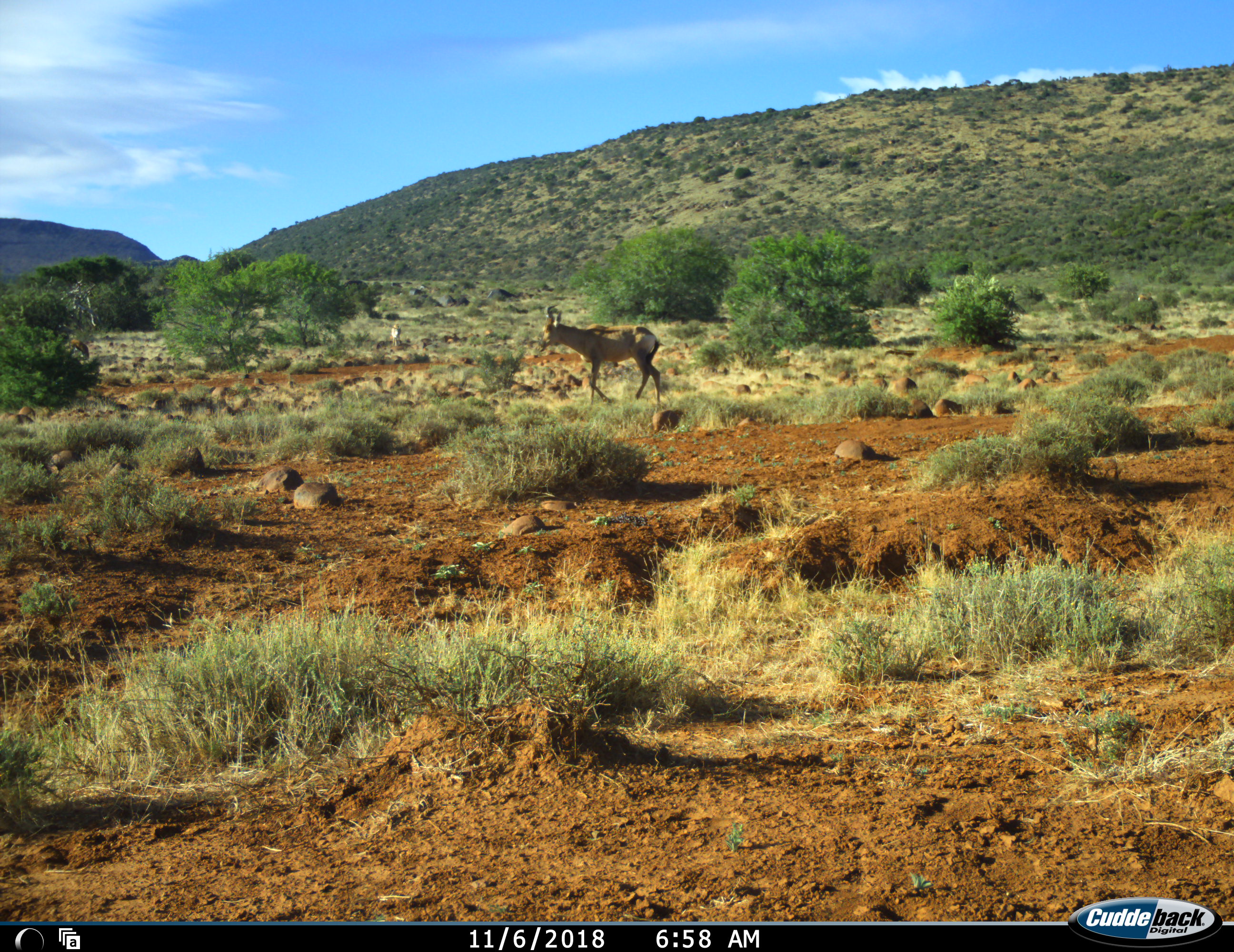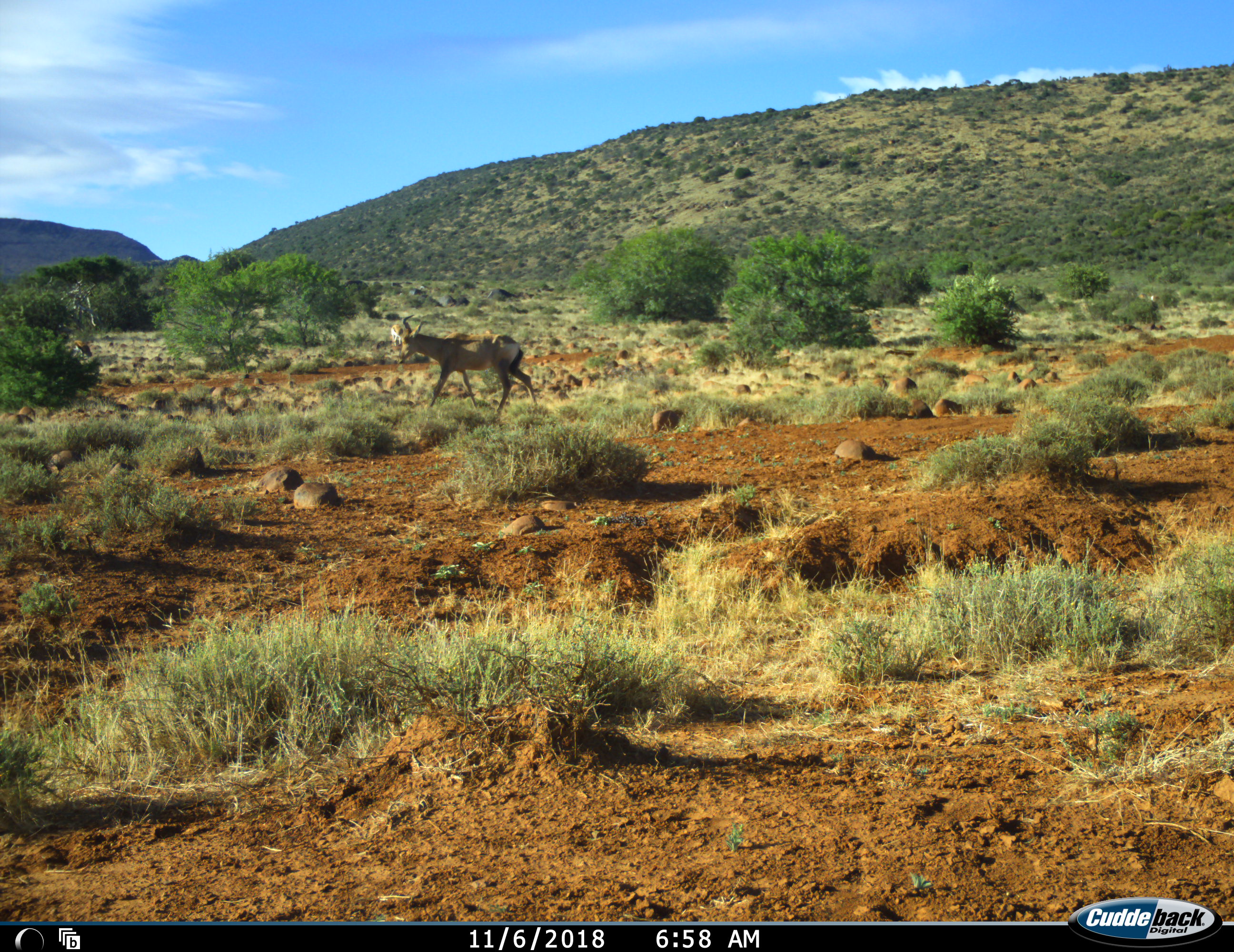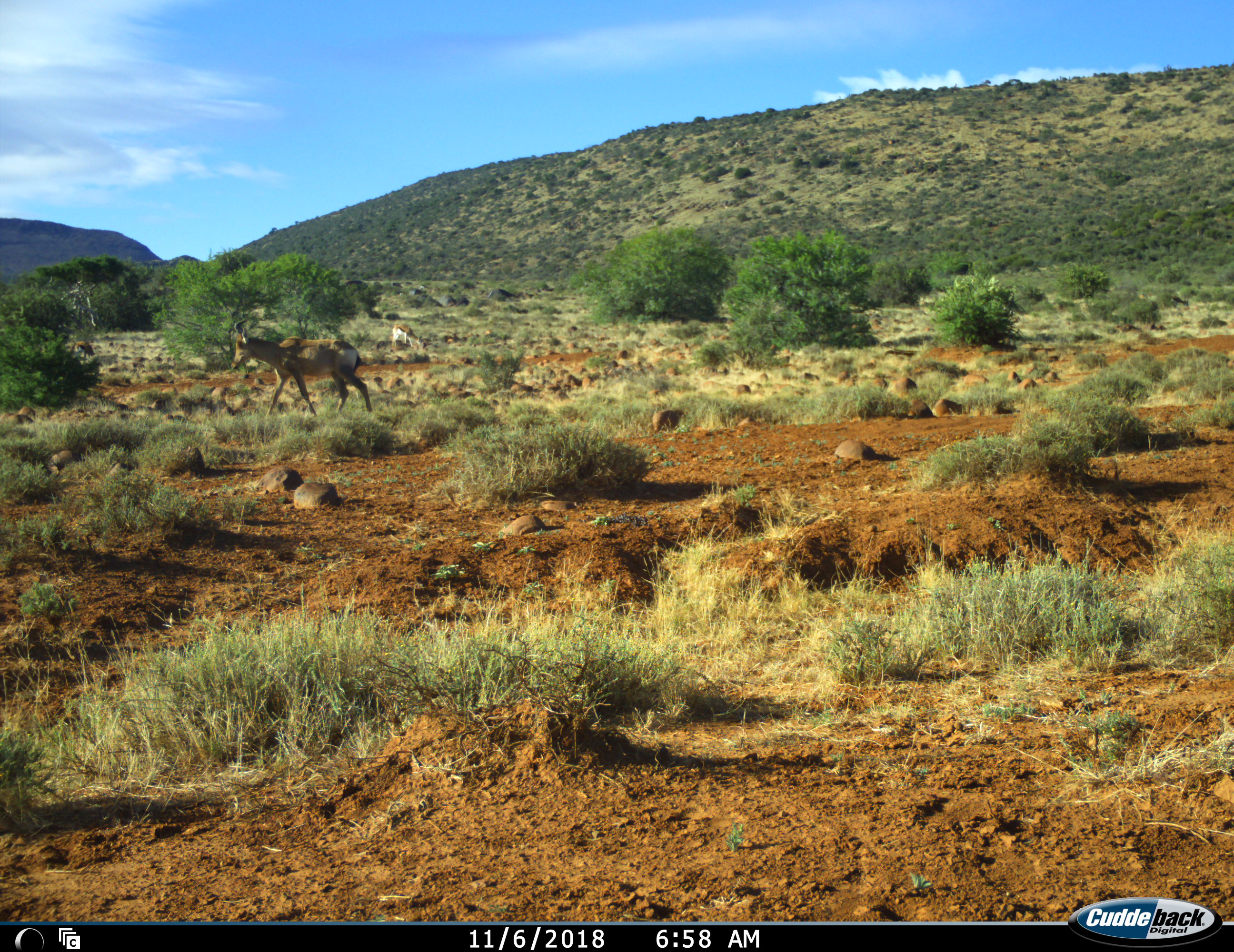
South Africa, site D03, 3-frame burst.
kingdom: Animalia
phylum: Chordata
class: Mammalia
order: Artiodactyla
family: Bovidae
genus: Alcelaphus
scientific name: Alcelaphus buselaphus caama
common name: red hartebeest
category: hartebeestred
Hartebeestred (red hartebeest) (Alcelaphus buselaphus caama), count 1. Behavior (volunteer vote fractions): standing 0%, resting 0%, moving 100%, interacting 0%. Young present (vote fraction): 0%. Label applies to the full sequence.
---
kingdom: Animalia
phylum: Chordata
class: Mammalia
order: Artiodactyla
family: Bovidae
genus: Antidorcas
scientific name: Antidorcas marsupialis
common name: springbok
Springbok (Antidorcas marsupialis), count 2. Behavior (volunteer vote fractions): standing 33%, resting 0%, moving 17%, interacting 0%. Young present (vote fraction): 0%. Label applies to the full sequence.